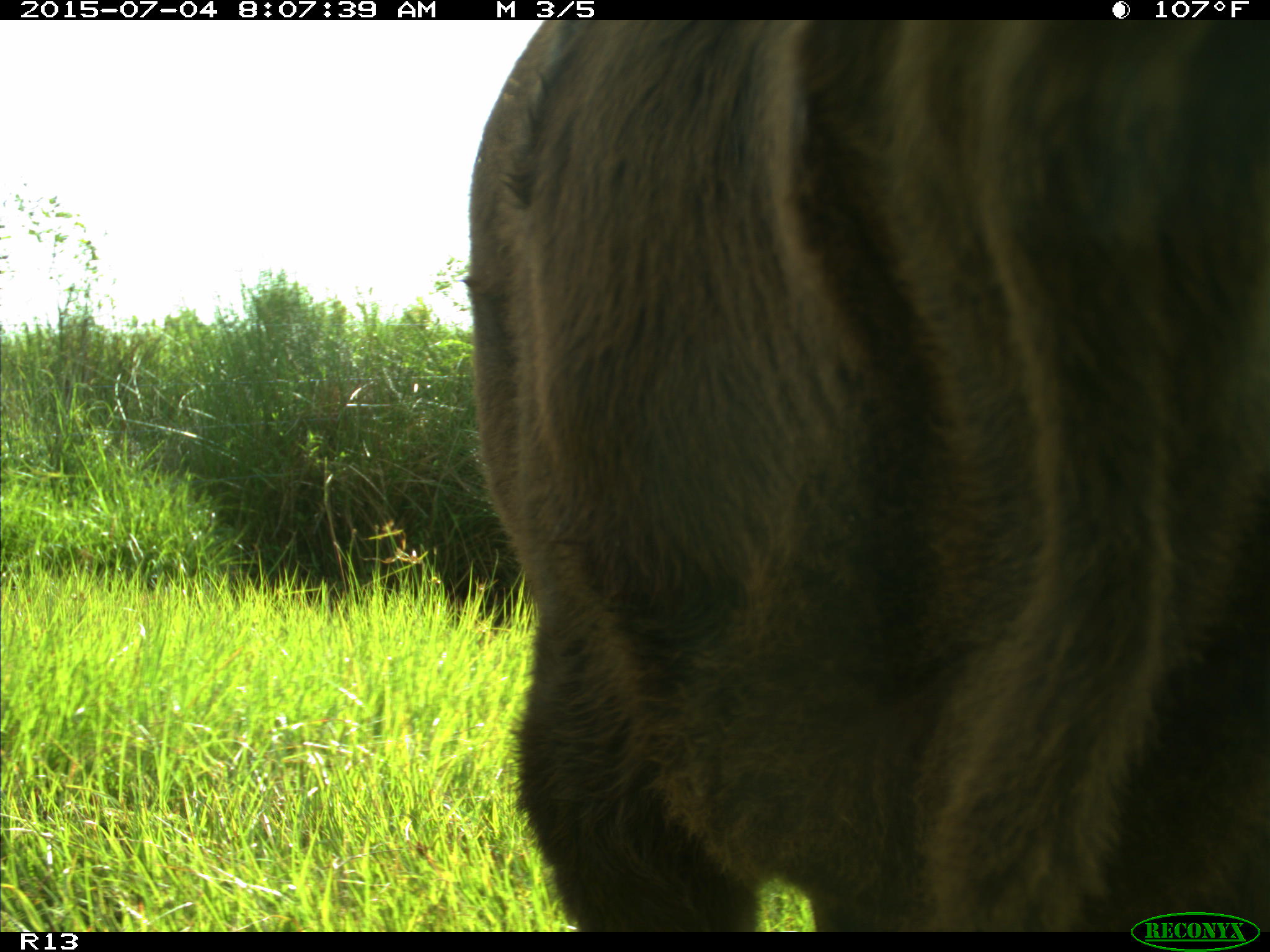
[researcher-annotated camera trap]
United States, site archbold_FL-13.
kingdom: Animalia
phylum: Chordata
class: Mammalia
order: Artiodactyla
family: Bovidae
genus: Bos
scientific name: Bos taurus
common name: domestic cow